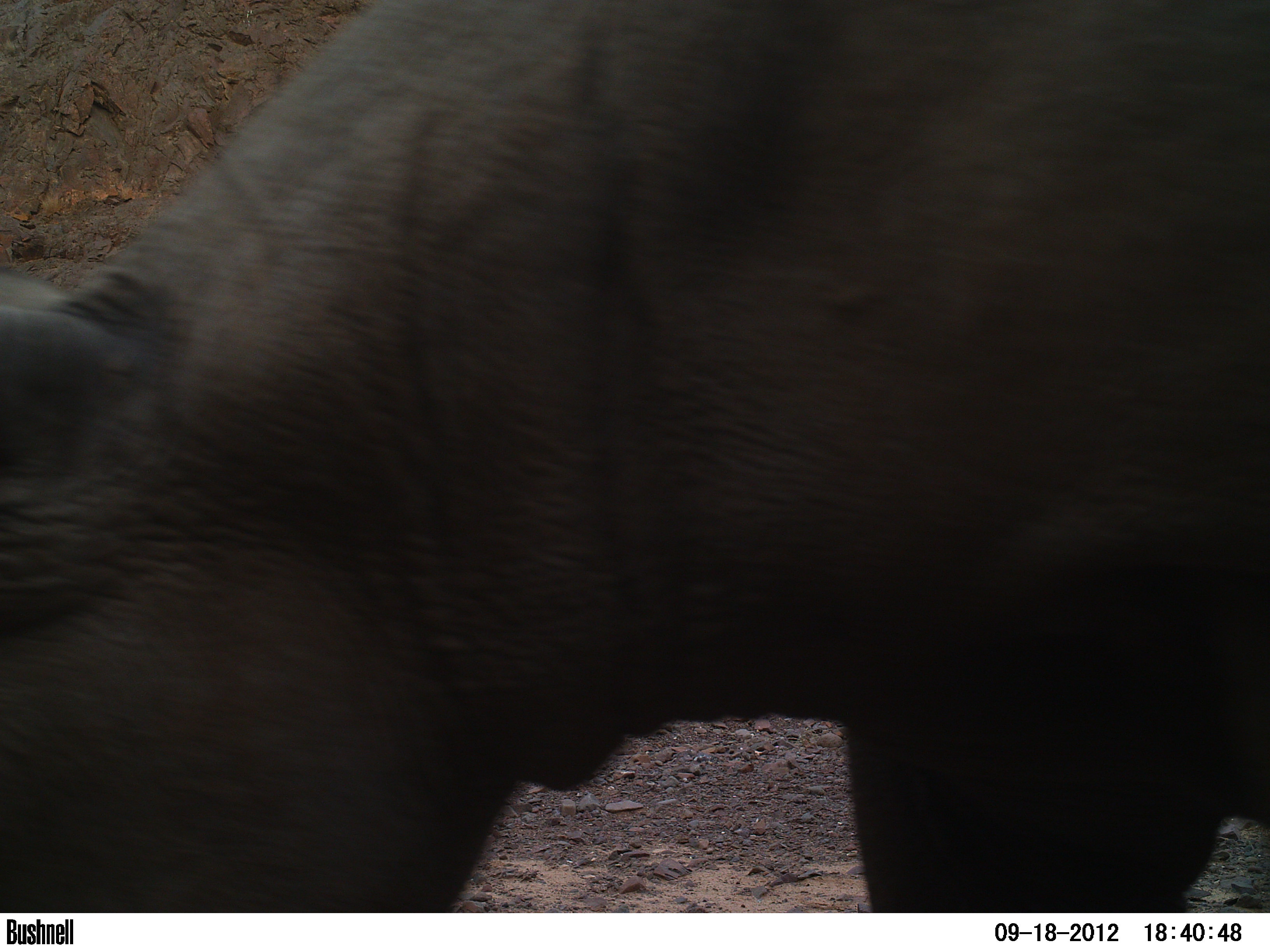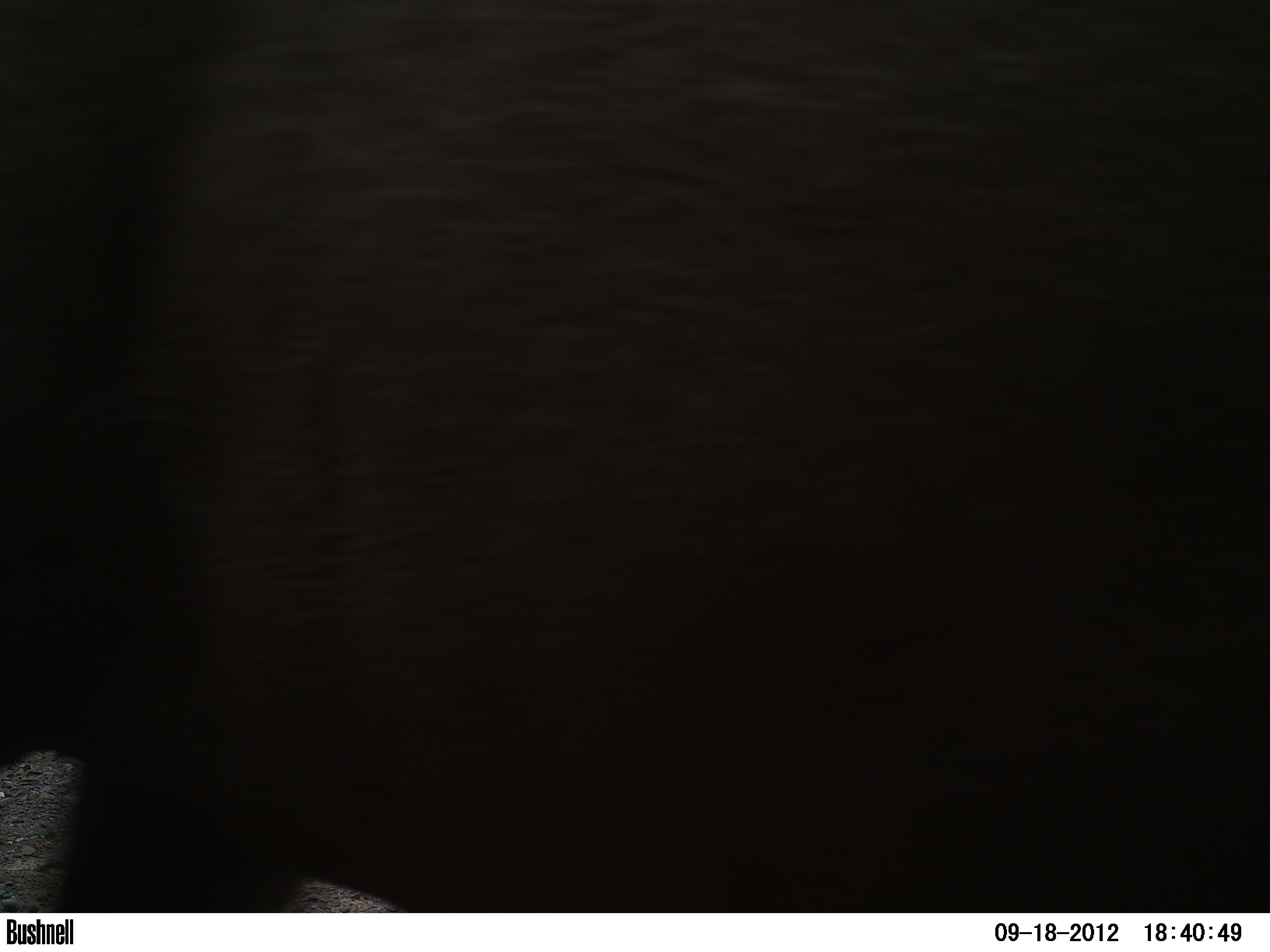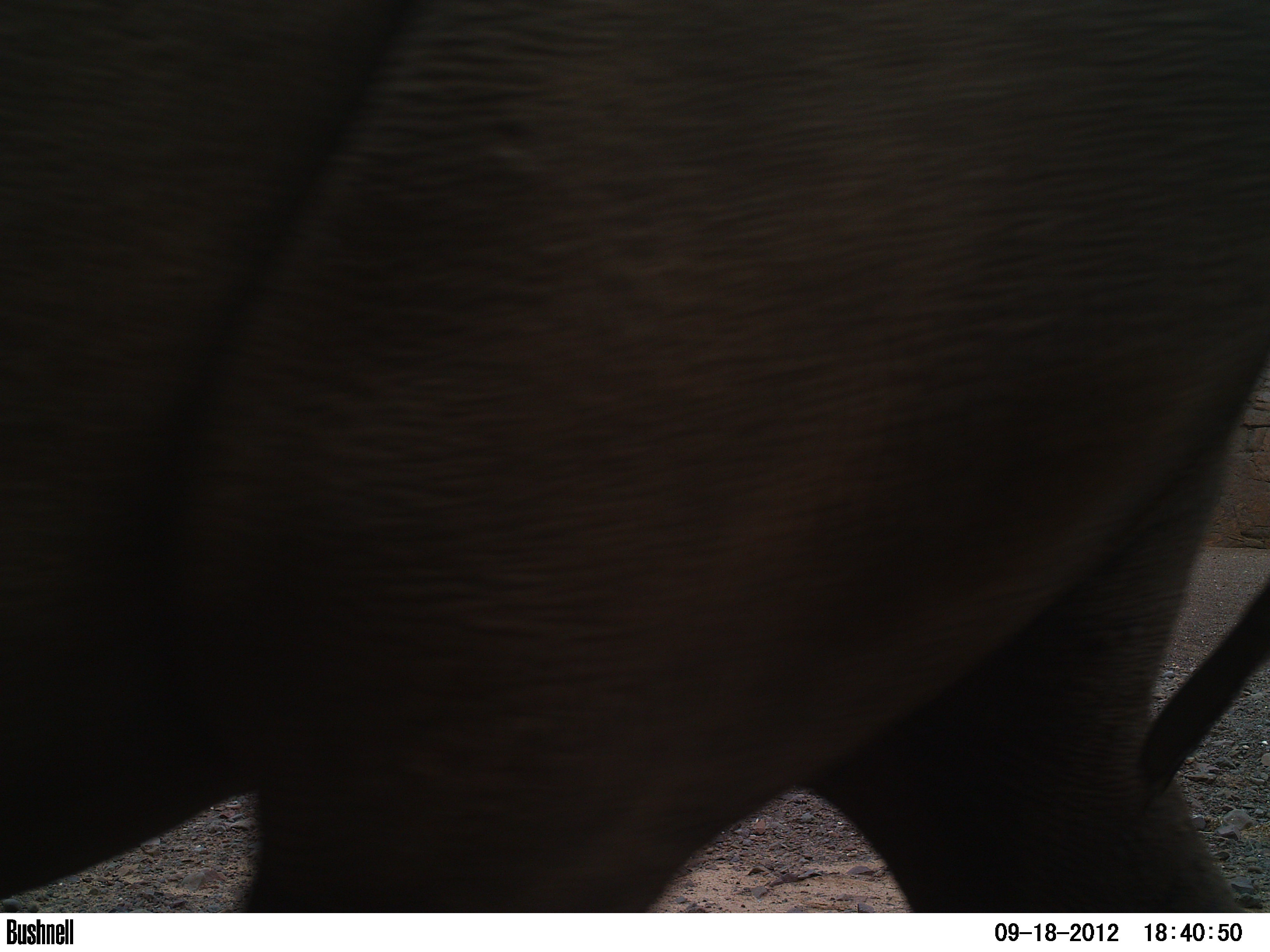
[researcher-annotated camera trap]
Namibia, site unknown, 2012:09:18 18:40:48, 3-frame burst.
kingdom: Animalia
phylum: Chordata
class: Mammalia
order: Perissodactyla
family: Rhinocerotidae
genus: Diceros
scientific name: Diceros bicornis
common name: black rhinoceros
Diceros bicornis (black rhinoceros).